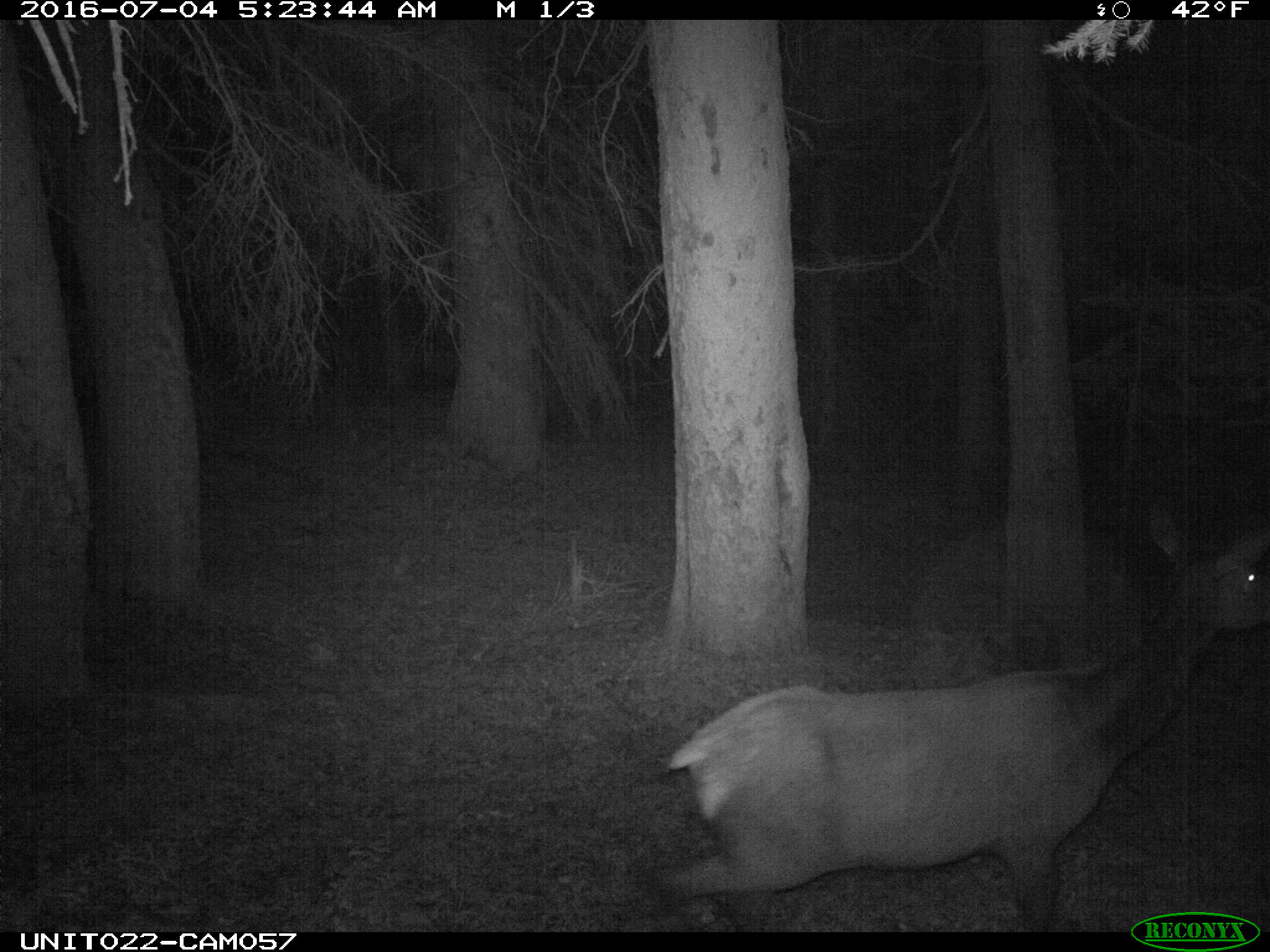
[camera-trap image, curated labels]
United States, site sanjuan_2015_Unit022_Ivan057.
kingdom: Animalia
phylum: Chordata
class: Mammalia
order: Artiodactyla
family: Cervidae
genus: Cervus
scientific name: Cervus elaphus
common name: red deer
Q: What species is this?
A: Cervus elaphus (red deer).